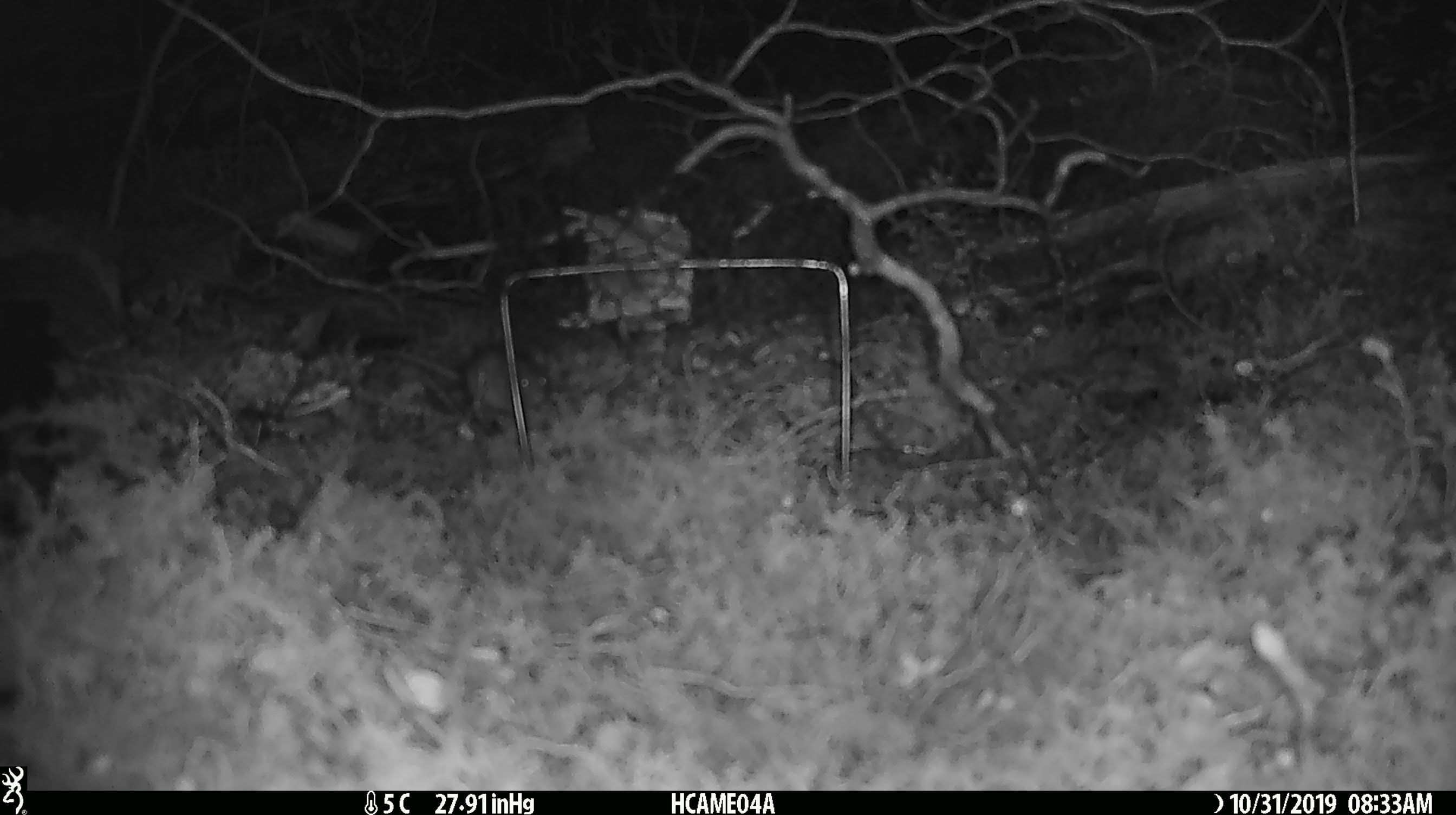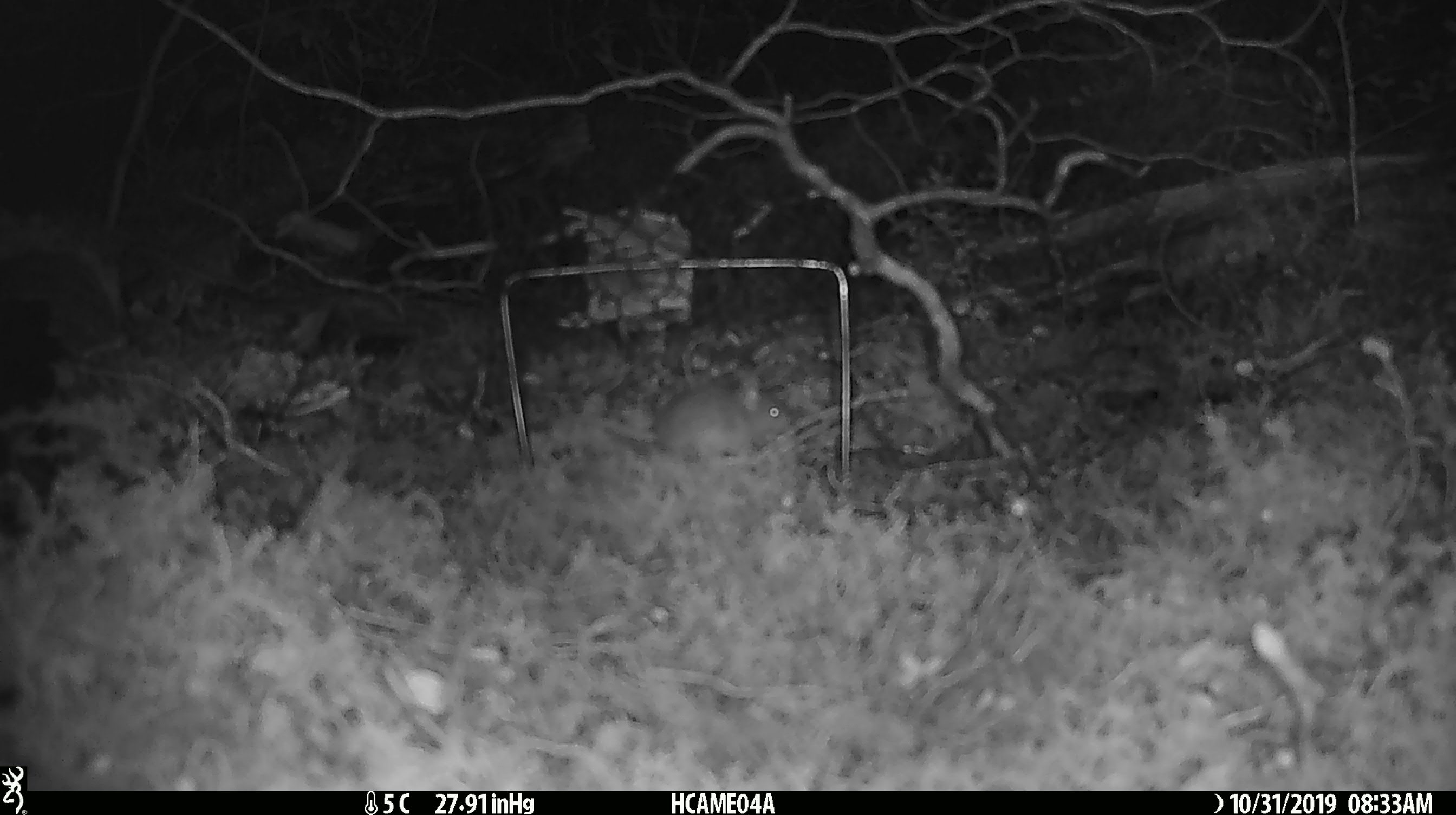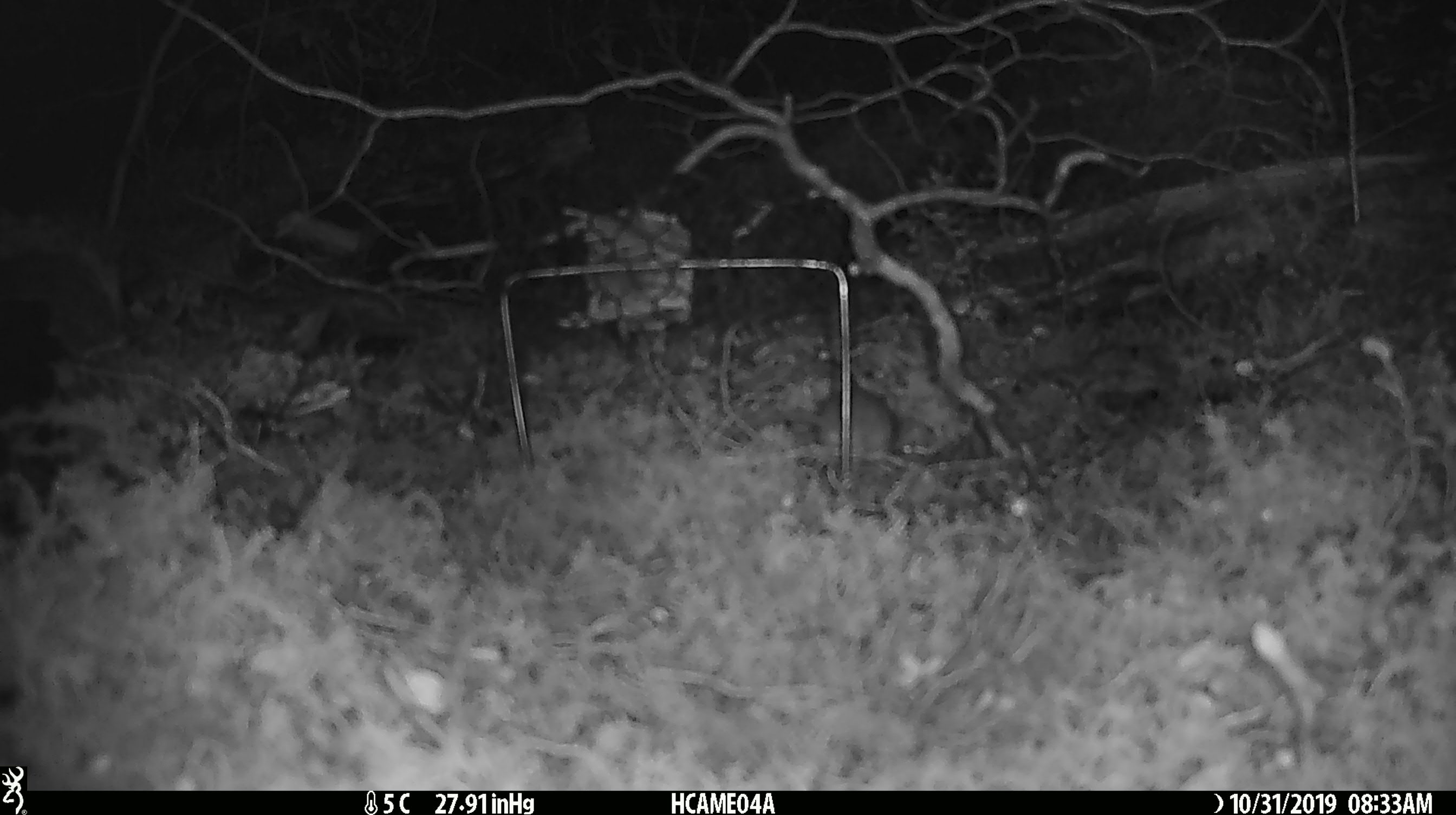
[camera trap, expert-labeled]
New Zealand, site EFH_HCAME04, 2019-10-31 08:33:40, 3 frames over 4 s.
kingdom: Animalia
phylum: Chordata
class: Mammalia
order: Rodentia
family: Muridae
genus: Mus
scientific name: Mus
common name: mouse